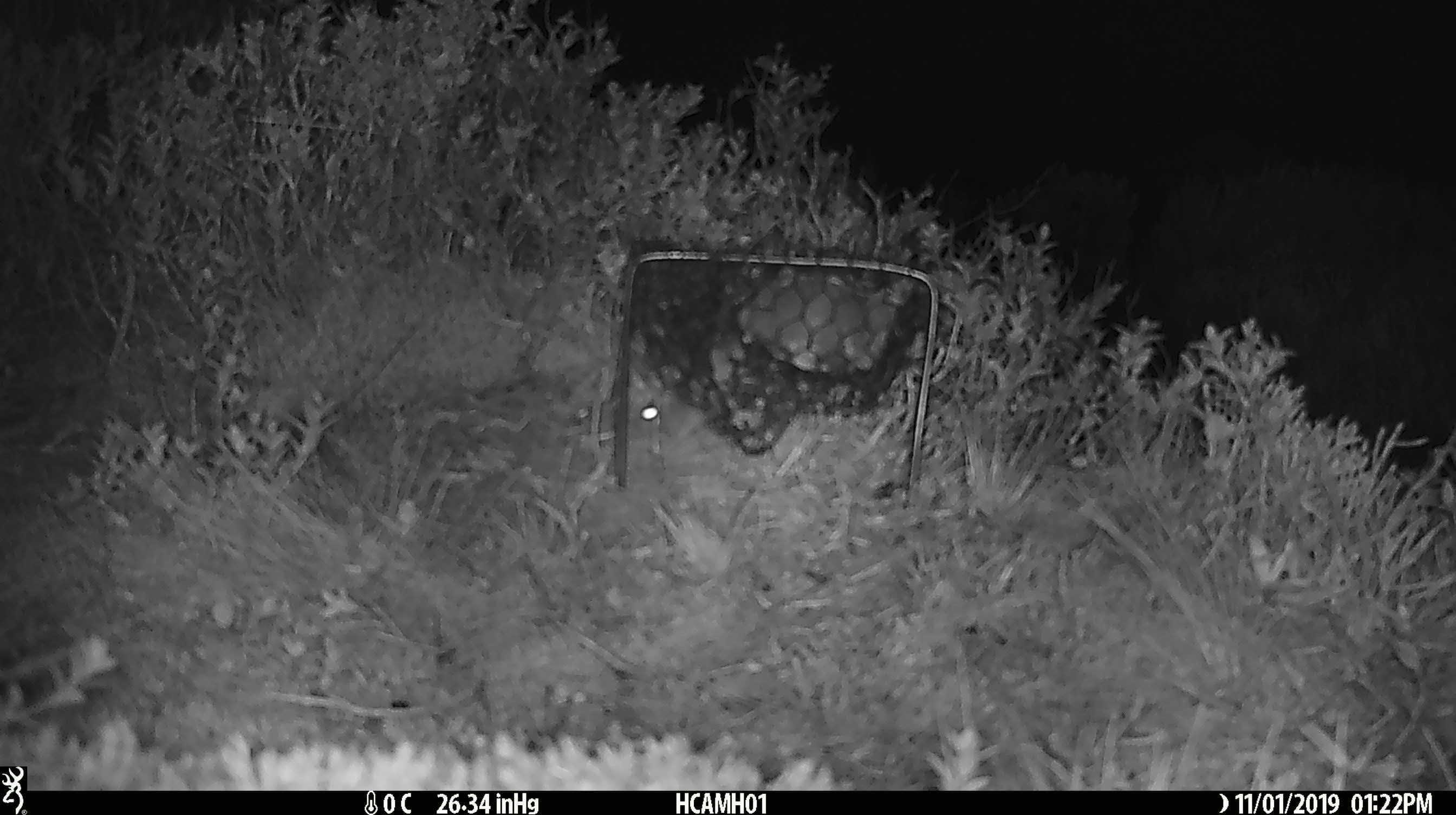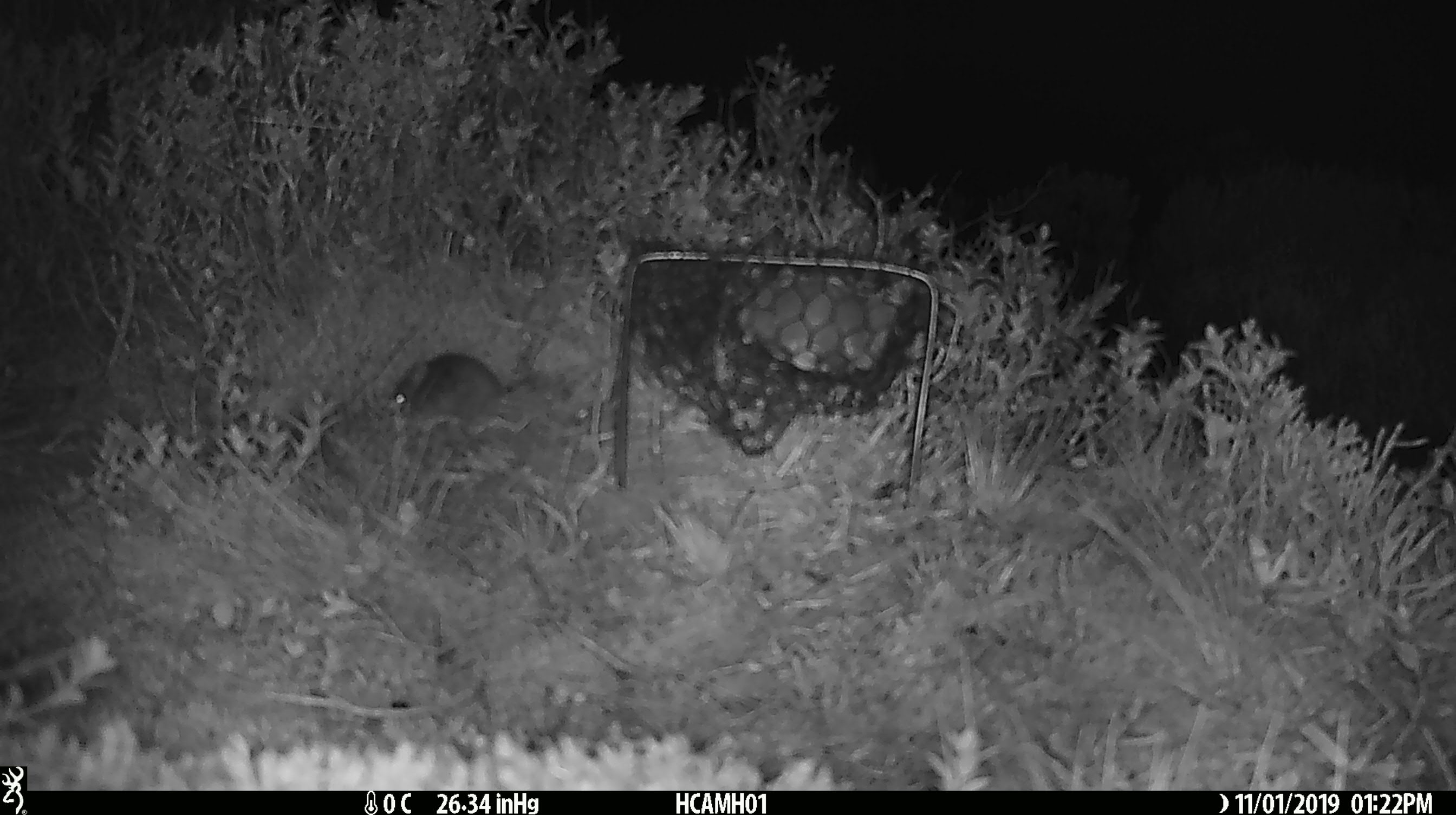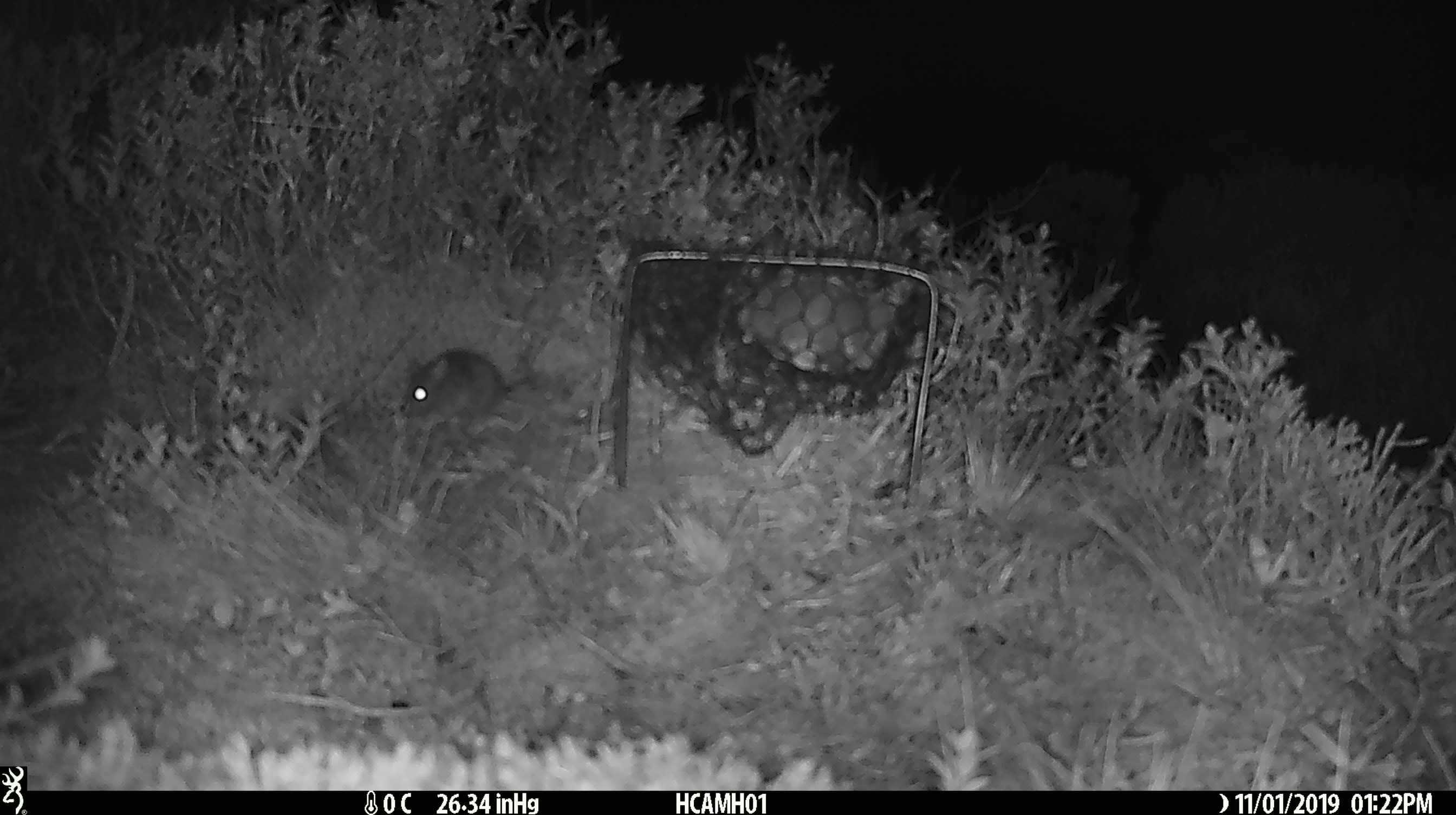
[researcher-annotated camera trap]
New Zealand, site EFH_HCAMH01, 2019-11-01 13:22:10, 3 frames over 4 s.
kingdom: Animalia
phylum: Chordata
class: Mammalia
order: Rodentia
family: Muridae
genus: Mus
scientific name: Mus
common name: mouse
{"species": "mouse (Mus)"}